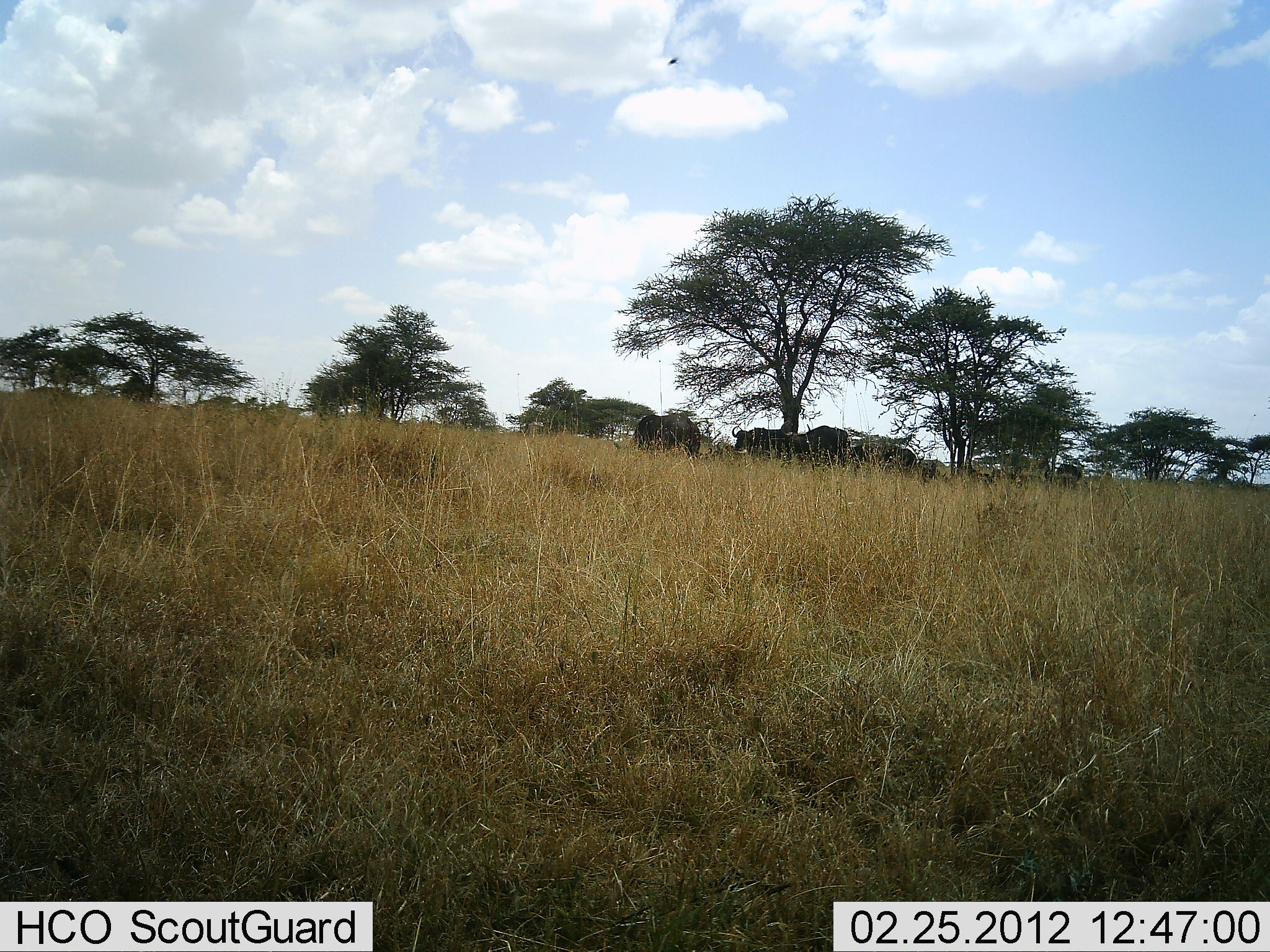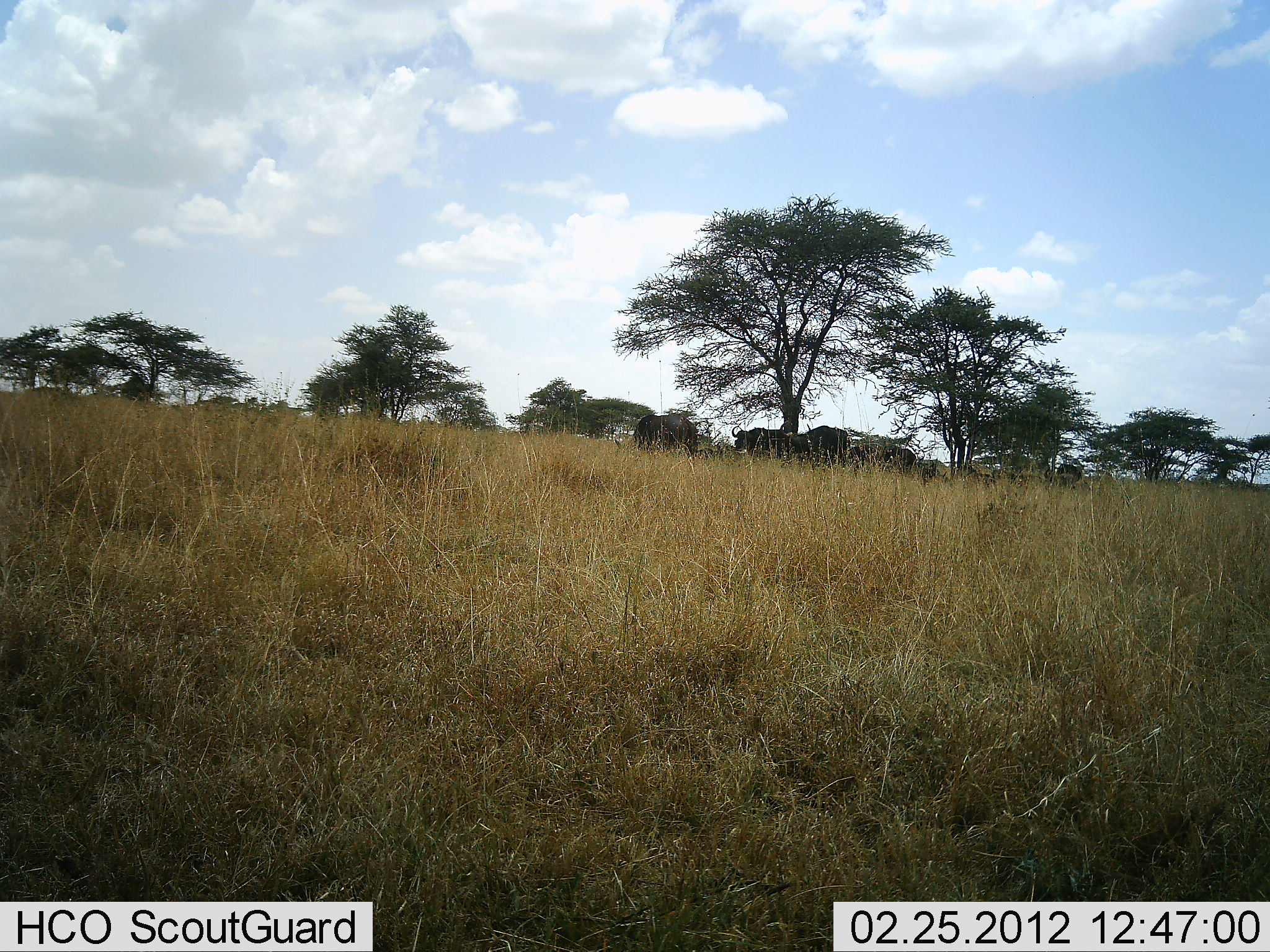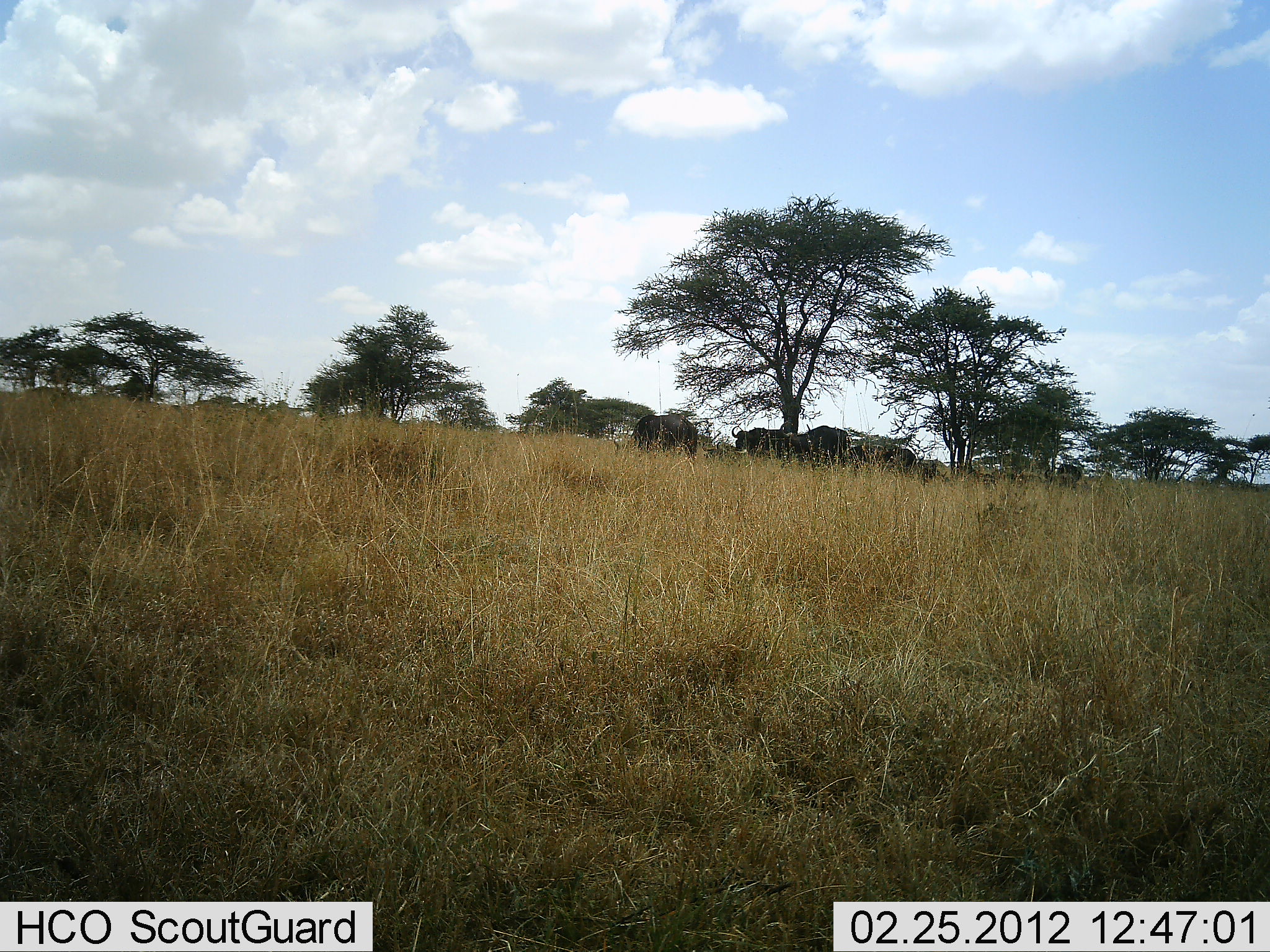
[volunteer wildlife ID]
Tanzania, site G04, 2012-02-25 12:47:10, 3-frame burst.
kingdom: Animalia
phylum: Chordata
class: Mammalia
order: Artiodactyla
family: Bovidae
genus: Connochaetes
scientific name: Connochaetes taurinus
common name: blue wildebeest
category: wildebeest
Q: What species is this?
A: Wildebeest (blue wildebeest) (Connochaetes taurinus).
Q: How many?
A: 5.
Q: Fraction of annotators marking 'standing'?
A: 85%.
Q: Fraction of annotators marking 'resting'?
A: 8%.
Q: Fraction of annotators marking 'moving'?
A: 0%.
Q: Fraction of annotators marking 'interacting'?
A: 8%.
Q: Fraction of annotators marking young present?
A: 0%.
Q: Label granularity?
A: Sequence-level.